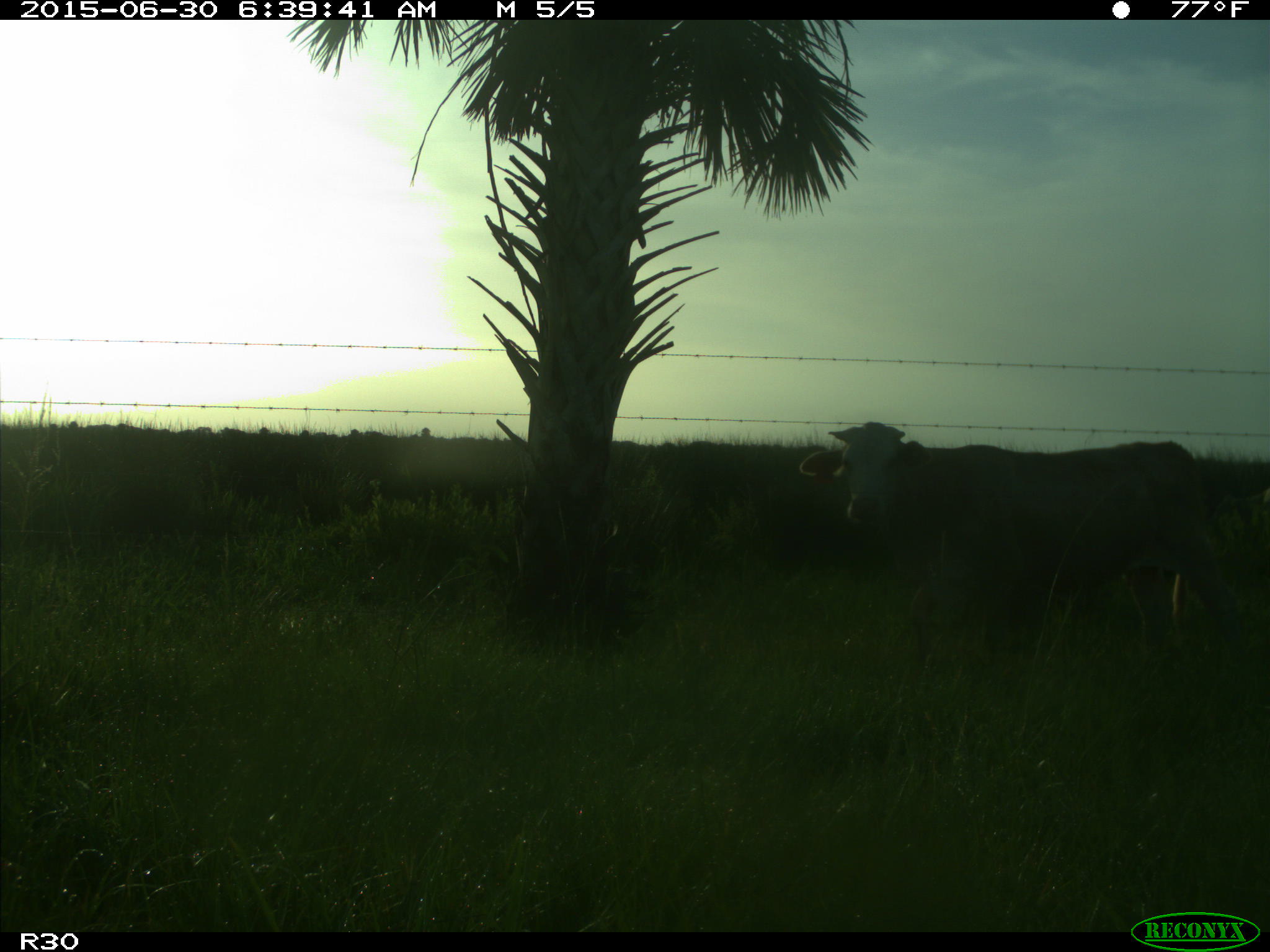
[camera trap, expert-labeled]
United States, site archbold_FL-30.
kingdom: Animalia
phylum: Chordata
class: Mammalia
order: Artiodactyla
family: Bovidae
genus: Bos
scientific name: Bos taurus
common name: domestic cow